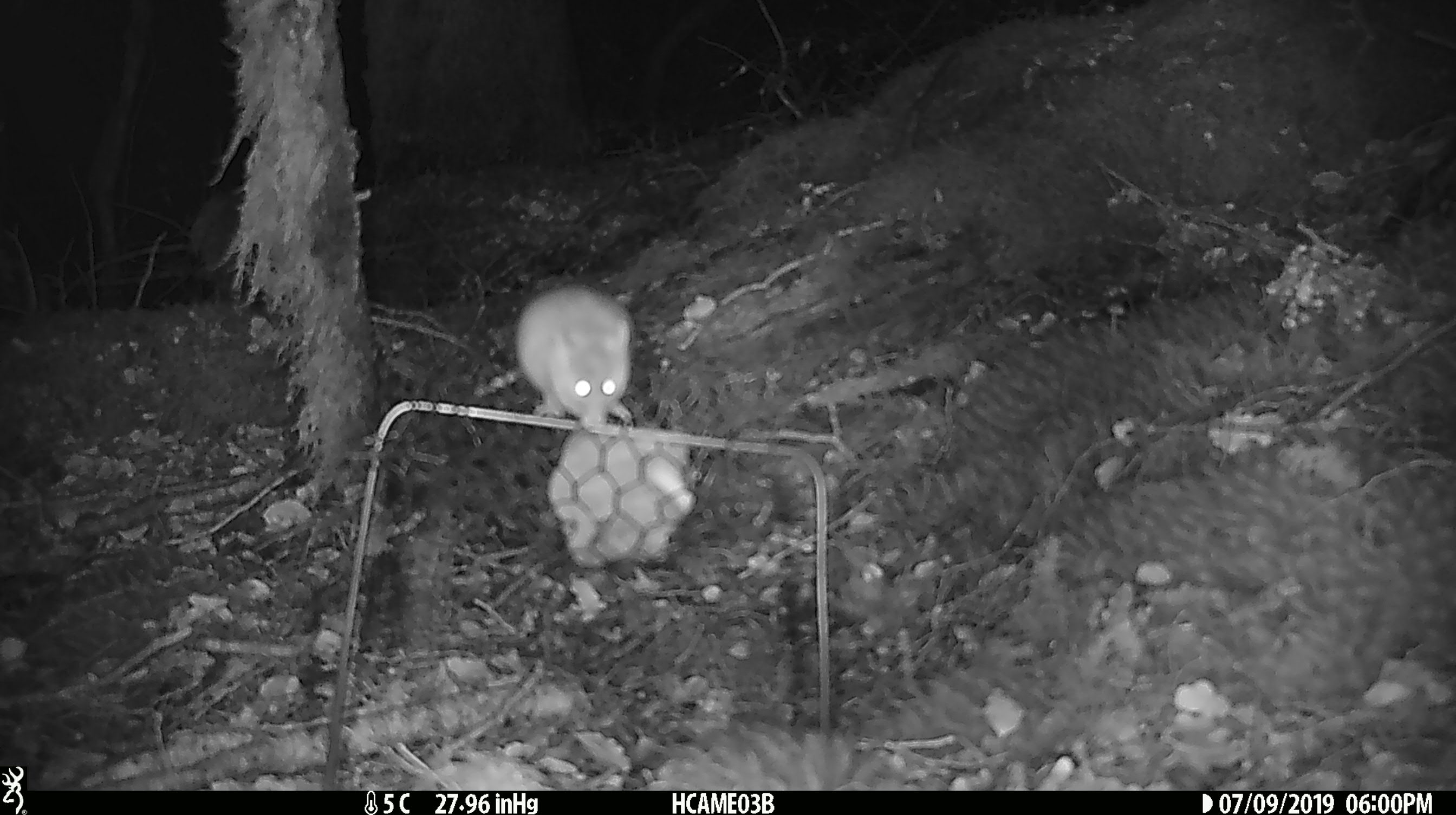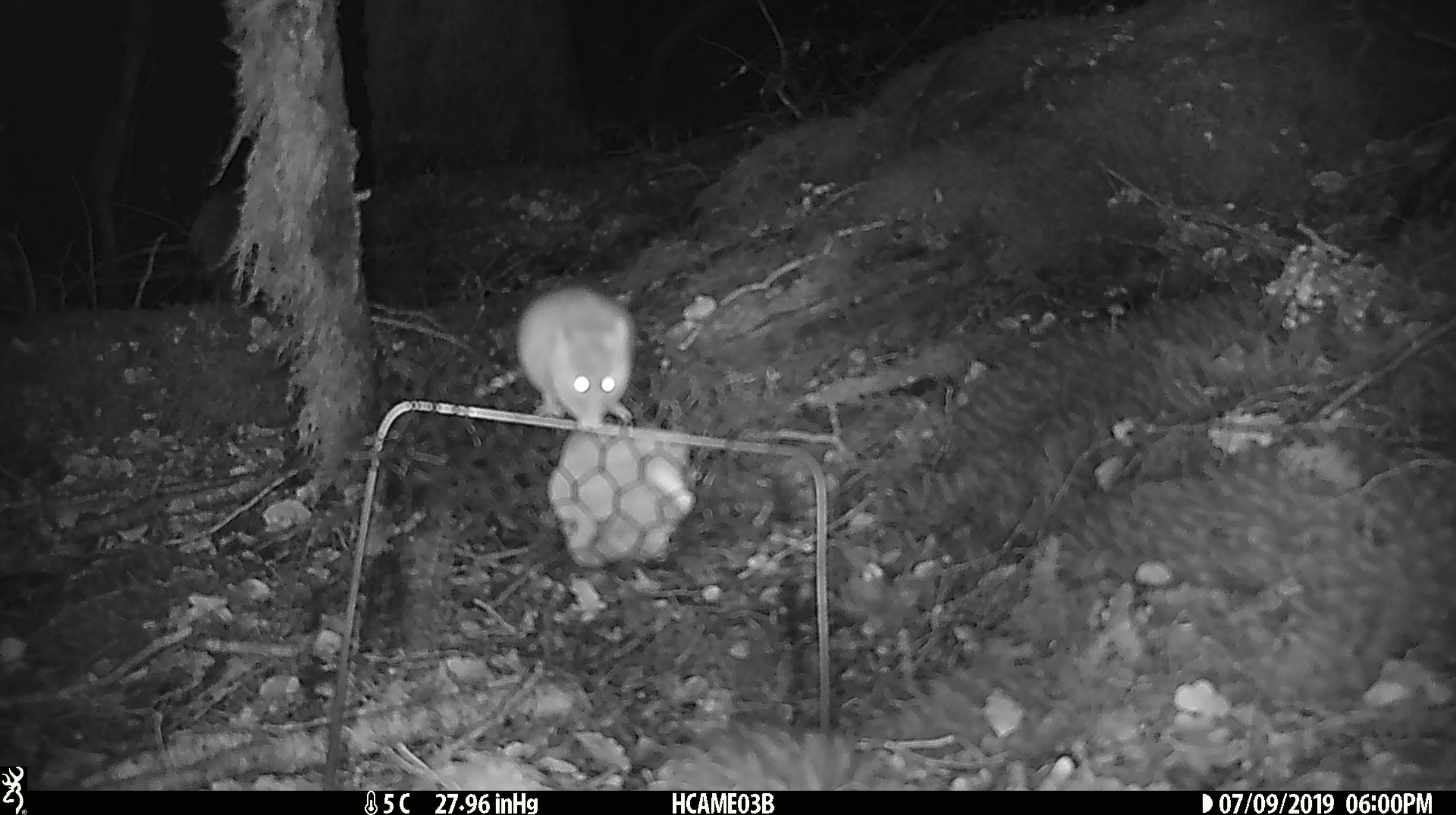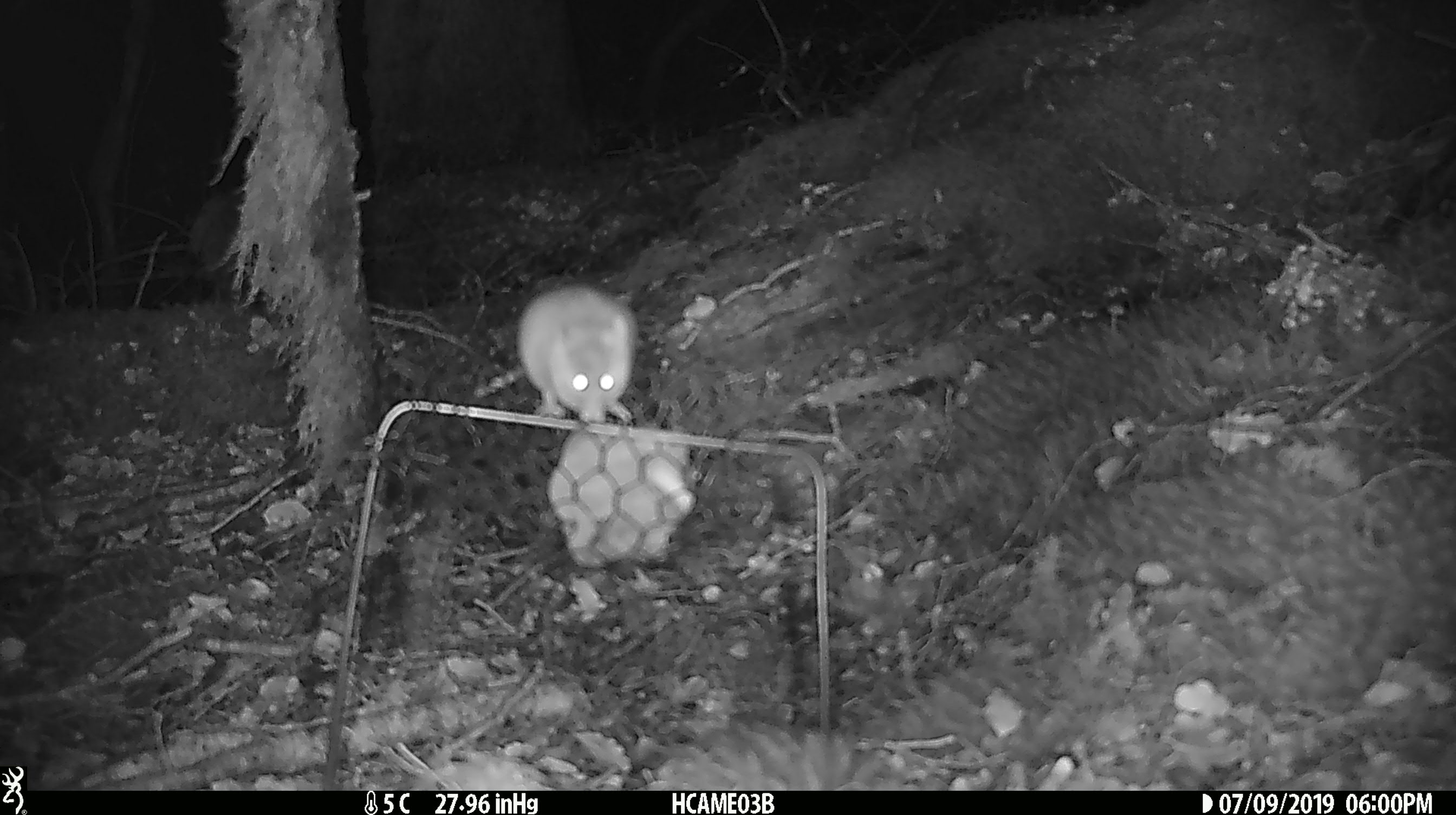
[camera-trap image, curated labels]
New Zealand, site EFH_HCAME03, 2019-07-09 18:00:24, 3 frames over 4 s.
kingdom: Animalia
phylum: Chordata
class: Mammalia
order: Rodentia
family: Muridae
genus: Mus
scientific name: Mus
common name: mouse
Mouse (Mus).